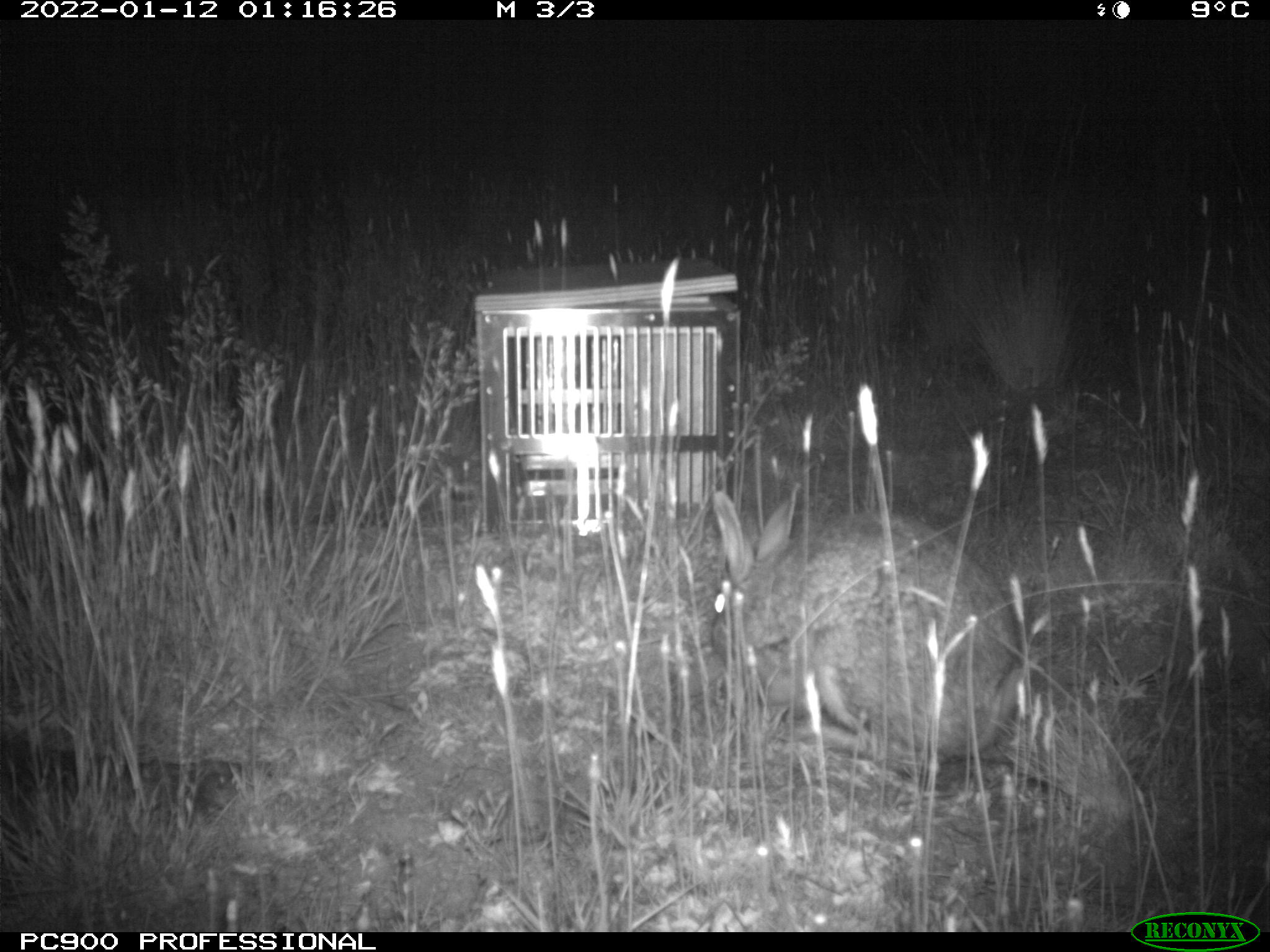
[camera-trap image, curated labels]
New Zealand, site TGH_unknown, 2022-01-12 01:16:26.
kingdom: Animalia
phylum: Chordata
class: Mammalia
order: Lagomorpha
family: Leporidae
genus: Oryctolagus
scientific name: Oryctolagus cuniculus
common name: european rabbit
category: rabbit